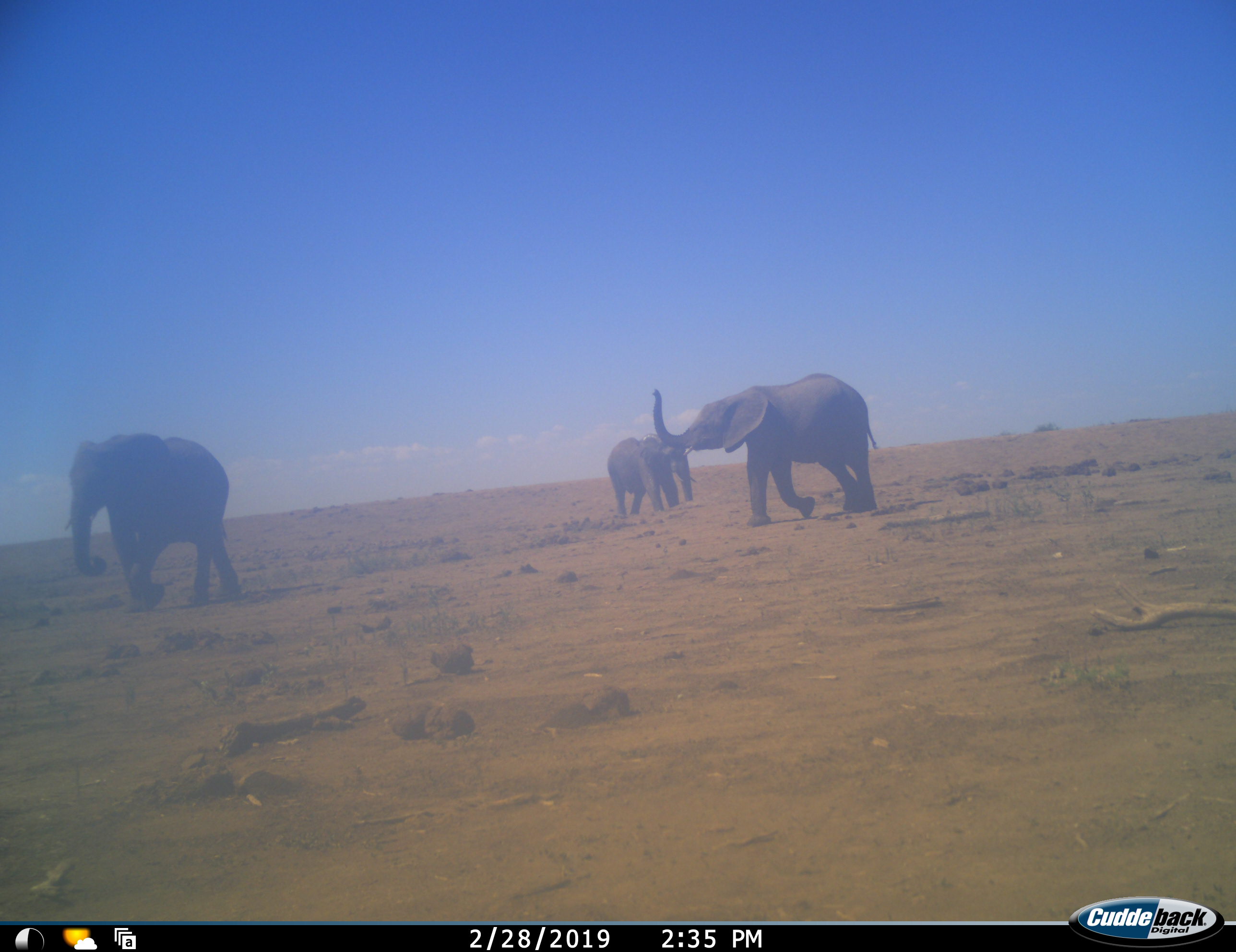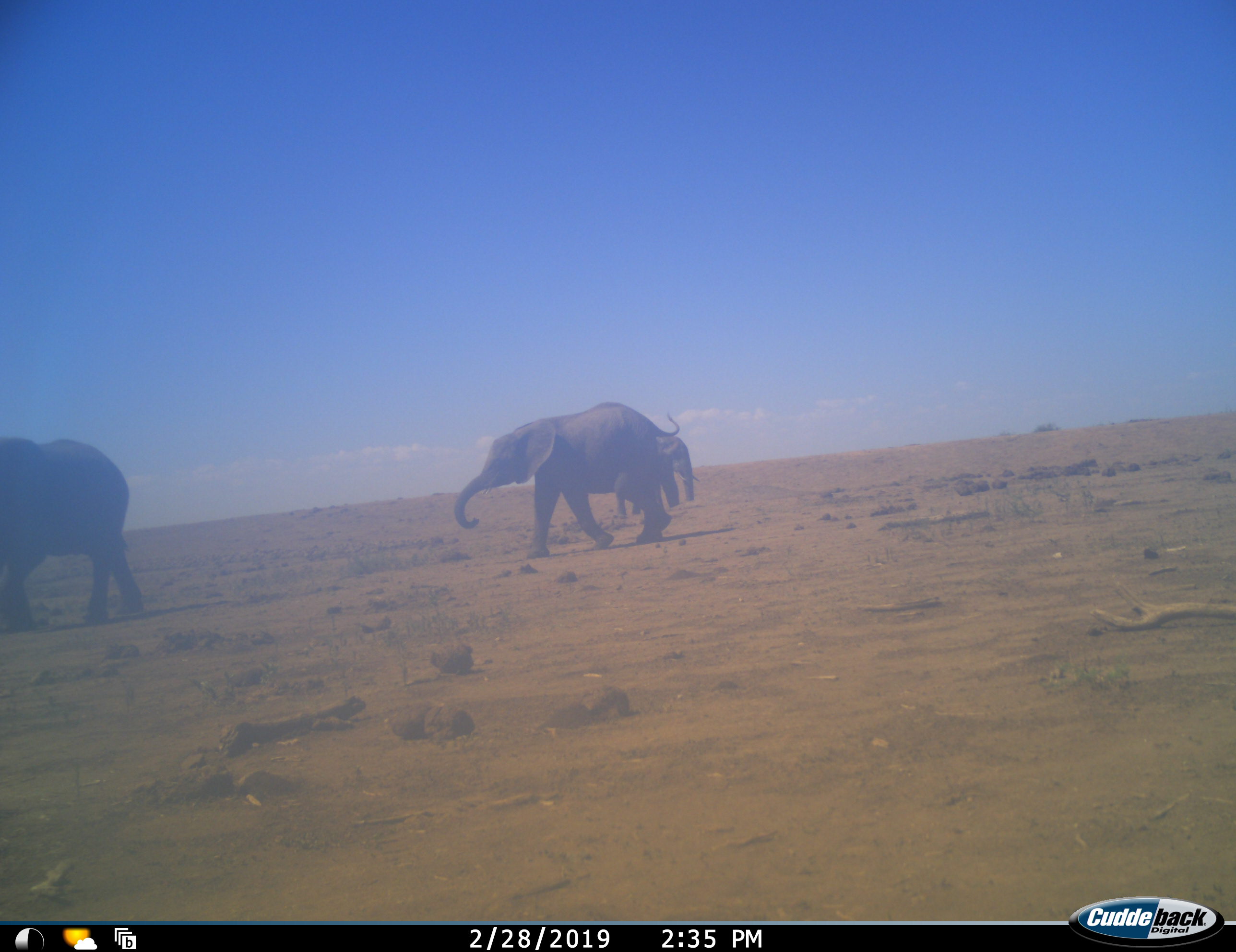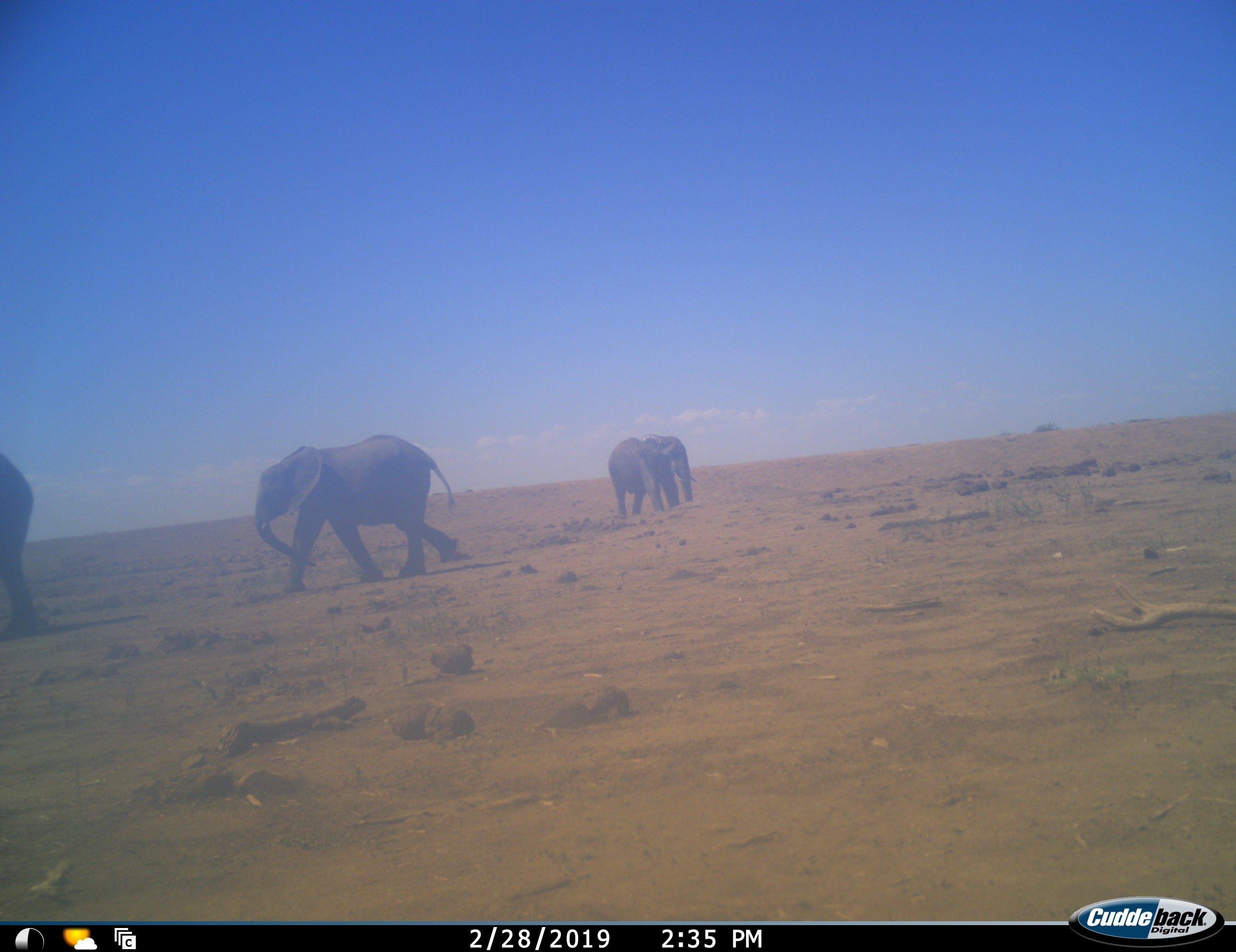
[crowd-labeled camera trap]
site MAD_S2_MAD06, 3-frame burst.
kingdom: Animalia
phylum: Chordata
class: Mammalia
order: Proboscidea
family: Elephantidae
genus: Loxodonta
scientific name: Loxodonta africana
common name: african bush elephant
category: elephant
Elephant (african bush elephant) (Loxodonta africana), count 3. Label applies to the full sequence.